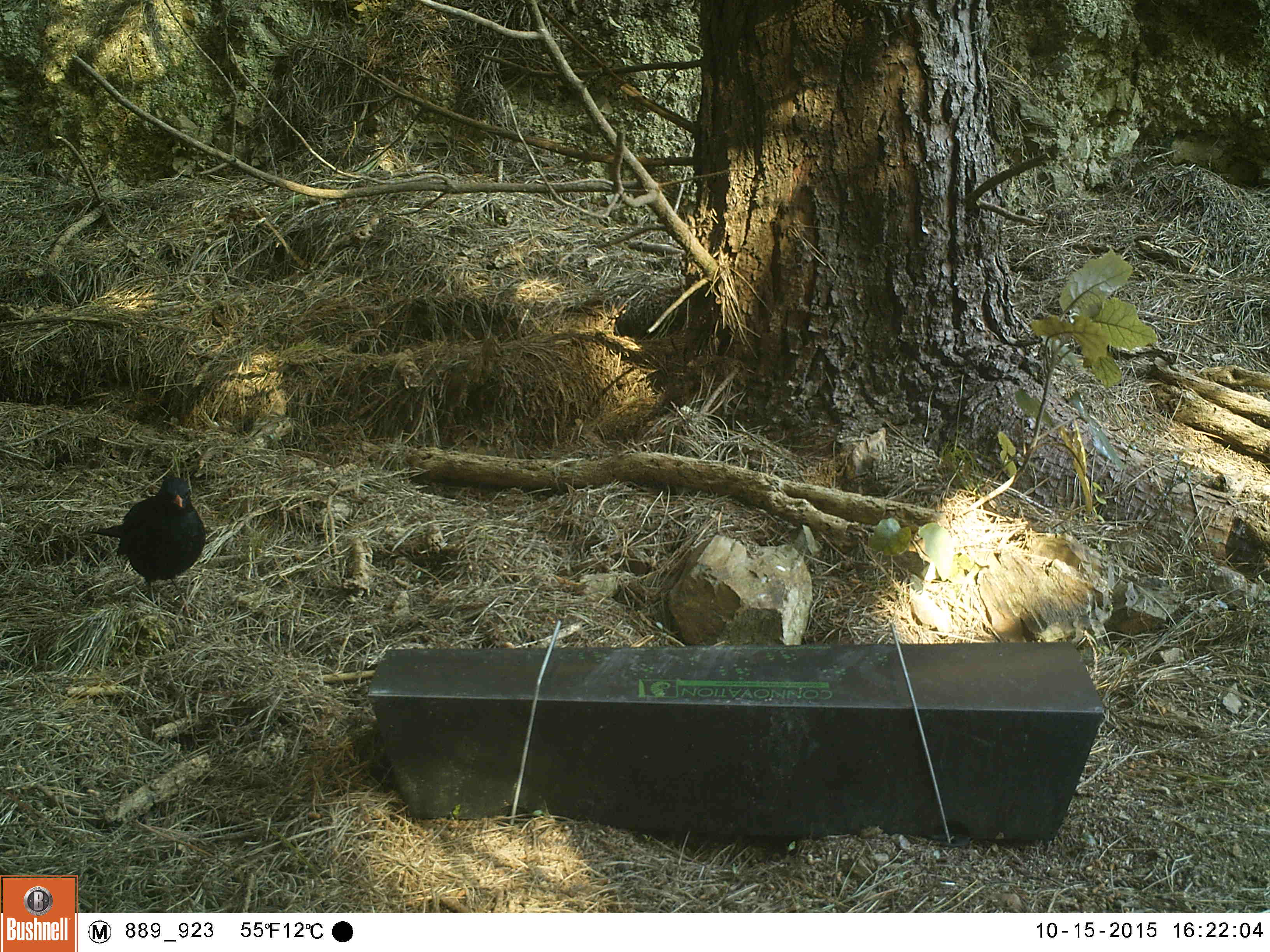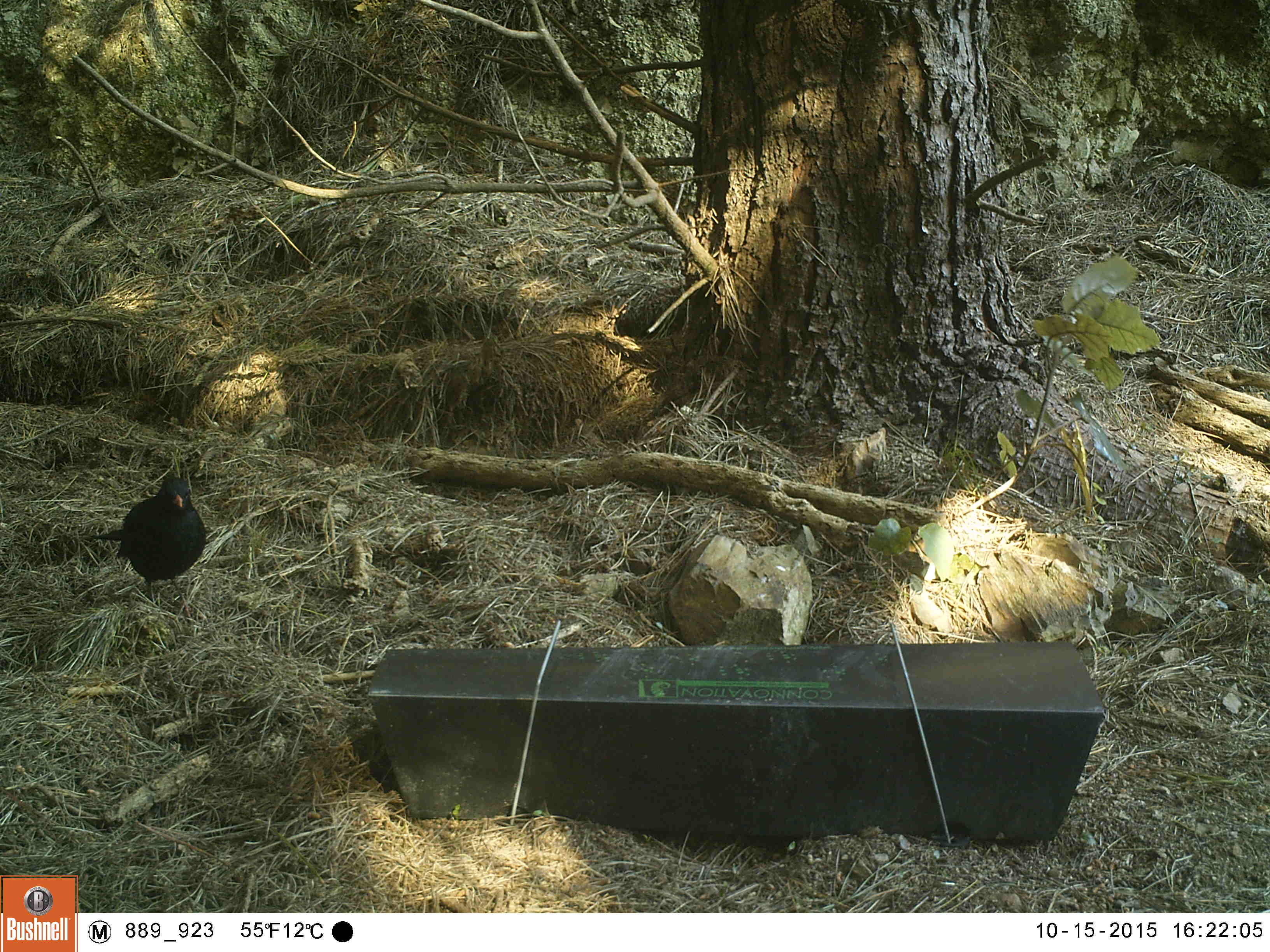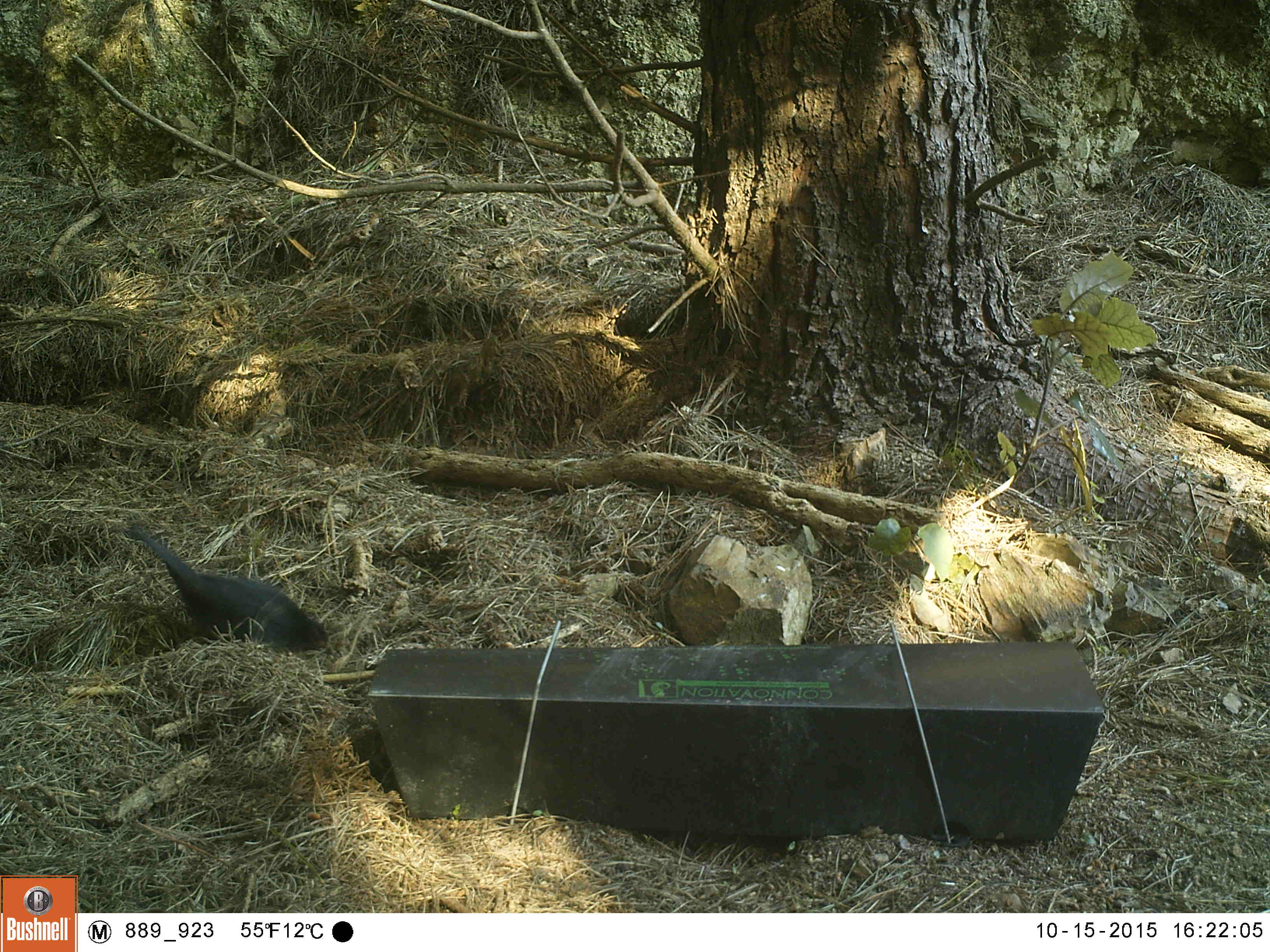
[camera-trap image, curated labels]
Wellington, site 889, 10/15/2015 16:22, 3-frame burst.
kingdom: Animalia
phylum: Chordata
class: Aves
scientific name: Aves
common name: bird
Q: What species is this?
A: Bird (Aves).